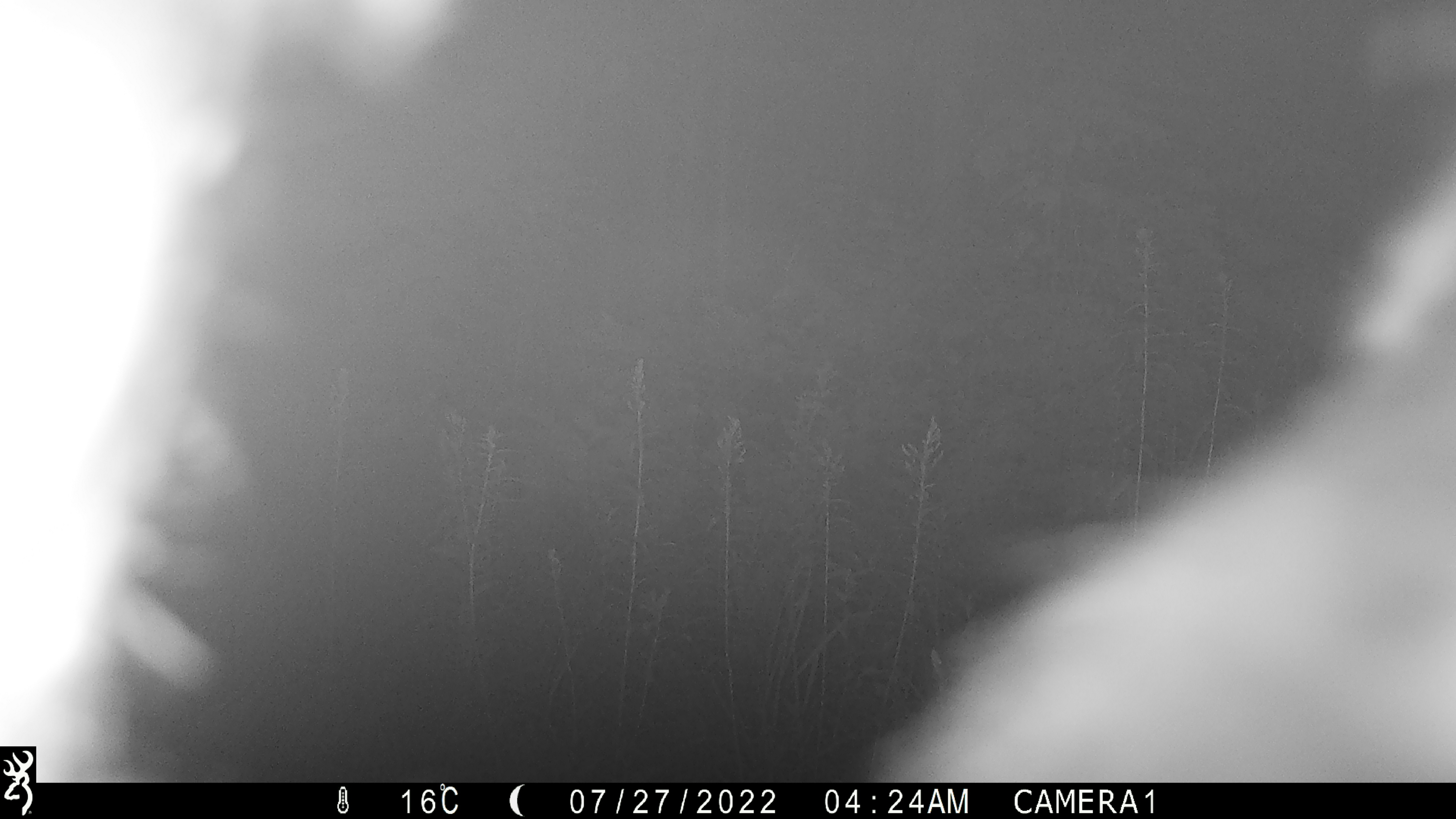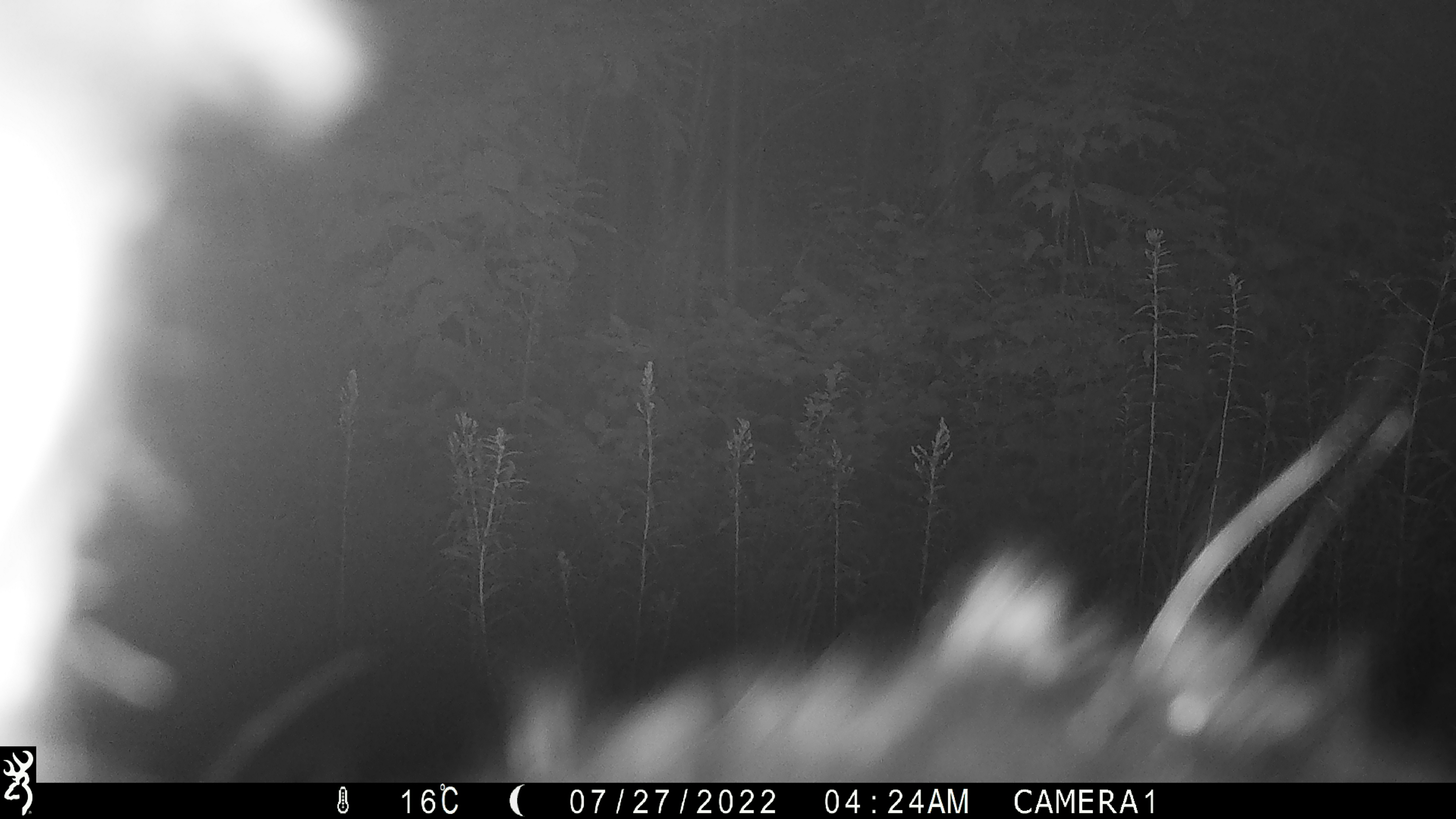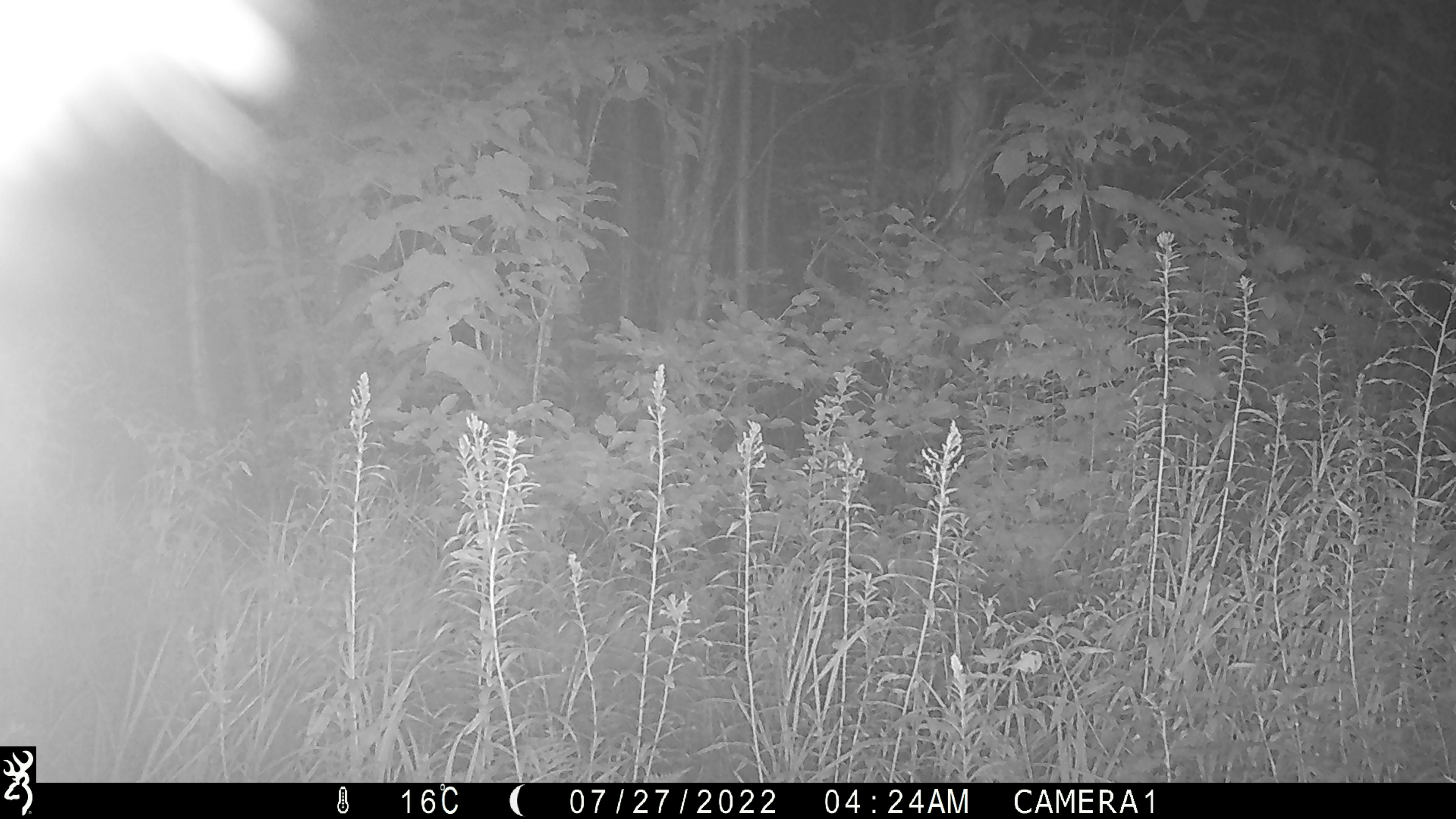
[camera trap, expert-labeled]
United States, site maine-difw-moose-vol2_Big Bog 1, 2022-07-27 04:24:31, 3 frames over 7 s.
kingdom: Animalia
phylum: Chordata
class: Mammalia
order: Carnivora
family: Ursidae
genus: Ursus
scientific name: Ursus americanus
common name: black bear